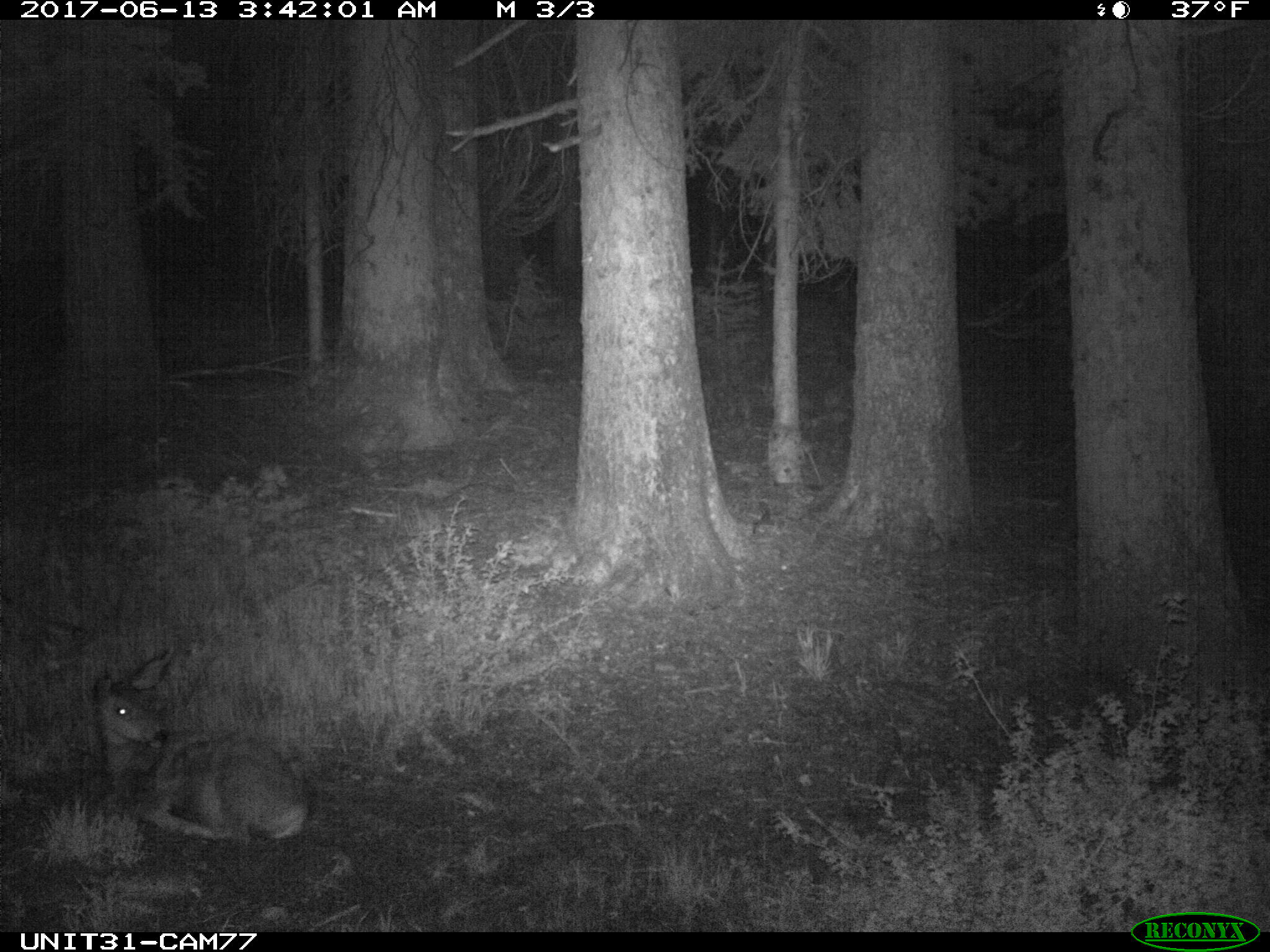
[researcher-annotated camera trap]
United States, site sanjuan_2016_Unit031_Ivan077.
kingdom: Animalia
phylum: Chordata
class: Mammalia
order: Artiodactyla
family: Cervidae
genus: Odocoileus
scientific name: Odocoileus hemionus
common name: mule deer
Odocoileus hemionus (mule deer).